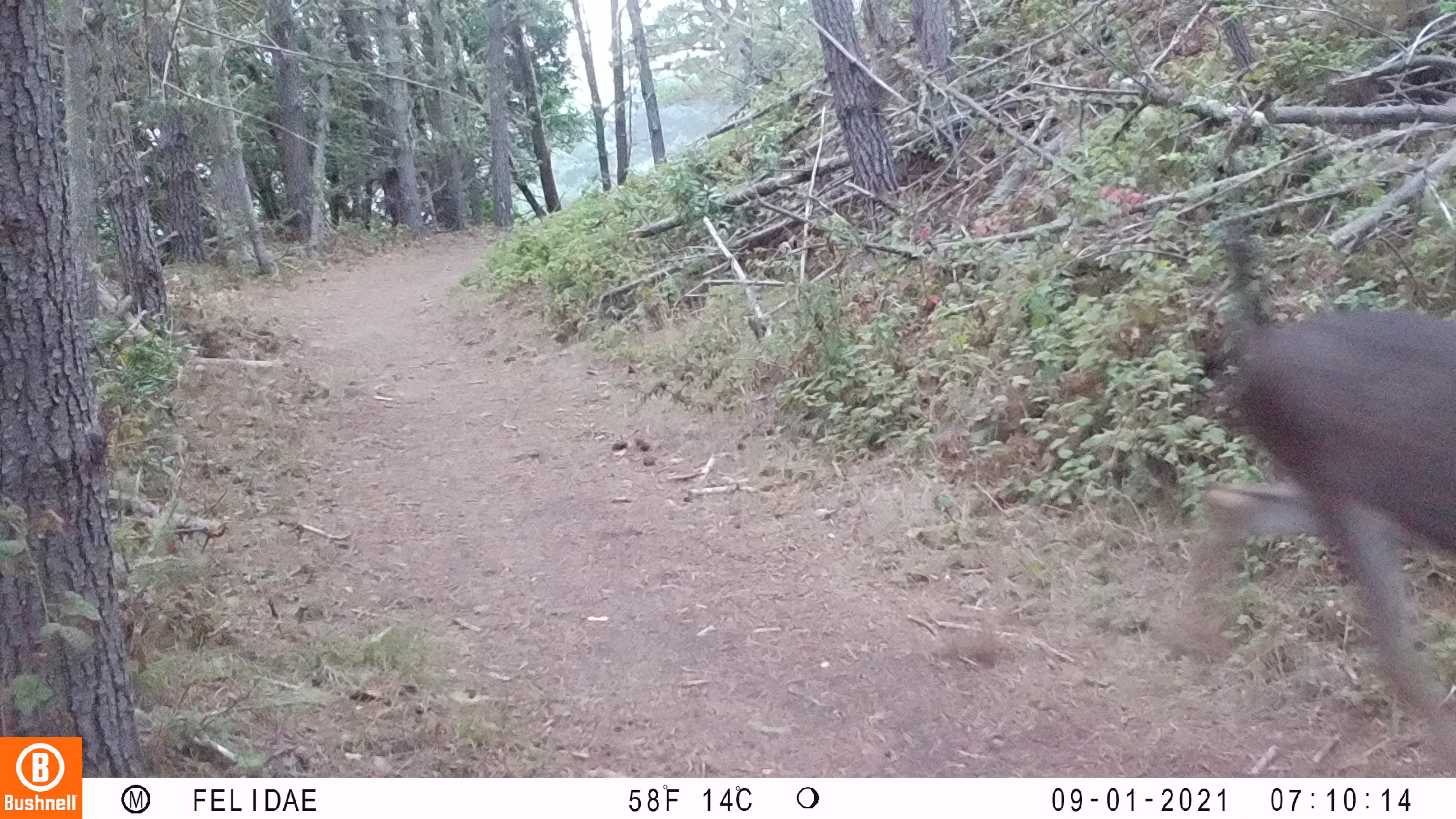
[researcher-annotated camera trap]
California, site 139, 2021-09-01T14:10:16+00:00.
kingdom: Animalia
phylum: Chordata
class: Mammalia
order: Artiodactyla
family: Cervidae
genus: Odocoileus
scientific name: Odocoileus hemionus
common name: mule deer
Mule deer (Odocoileus hemionus).